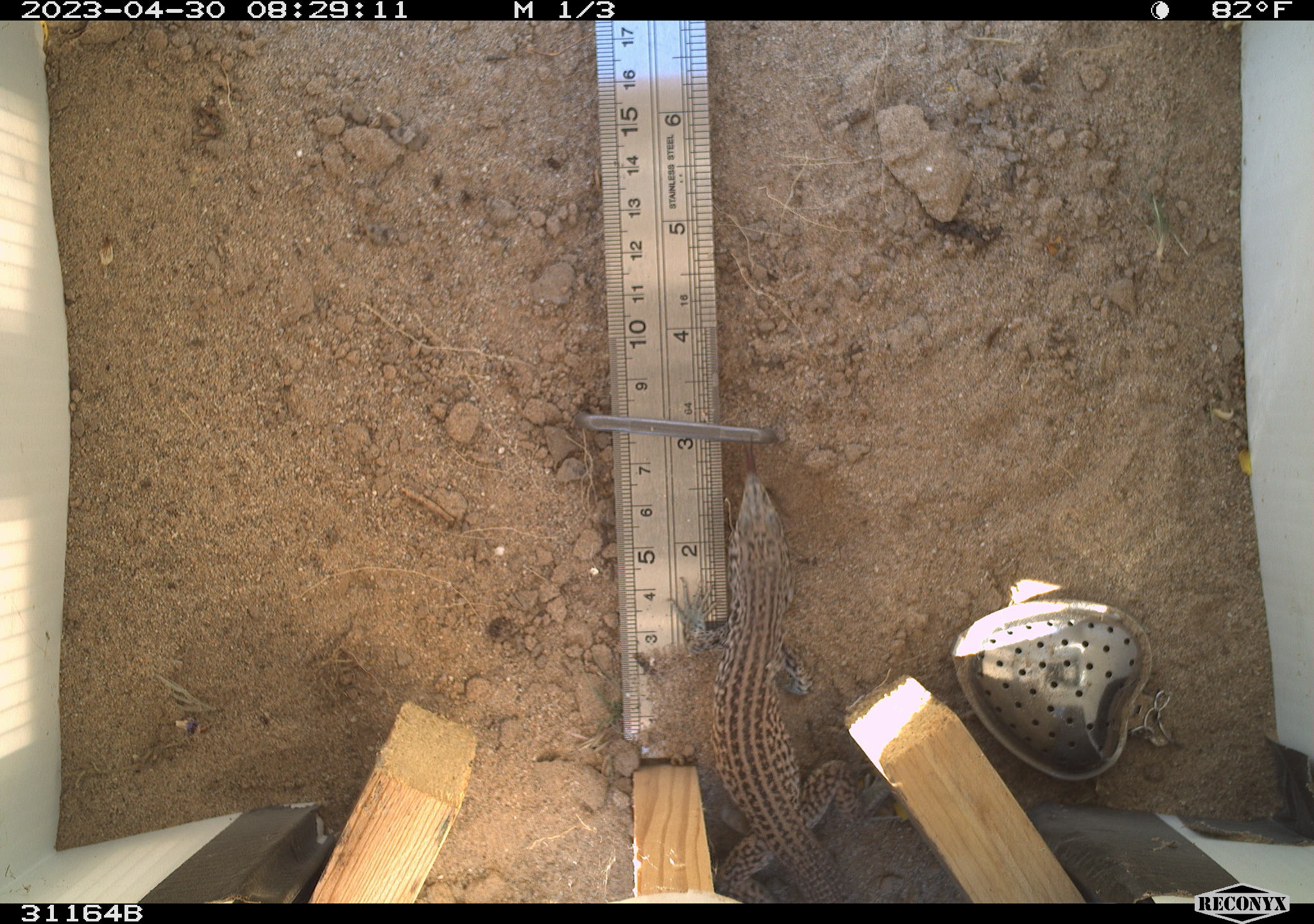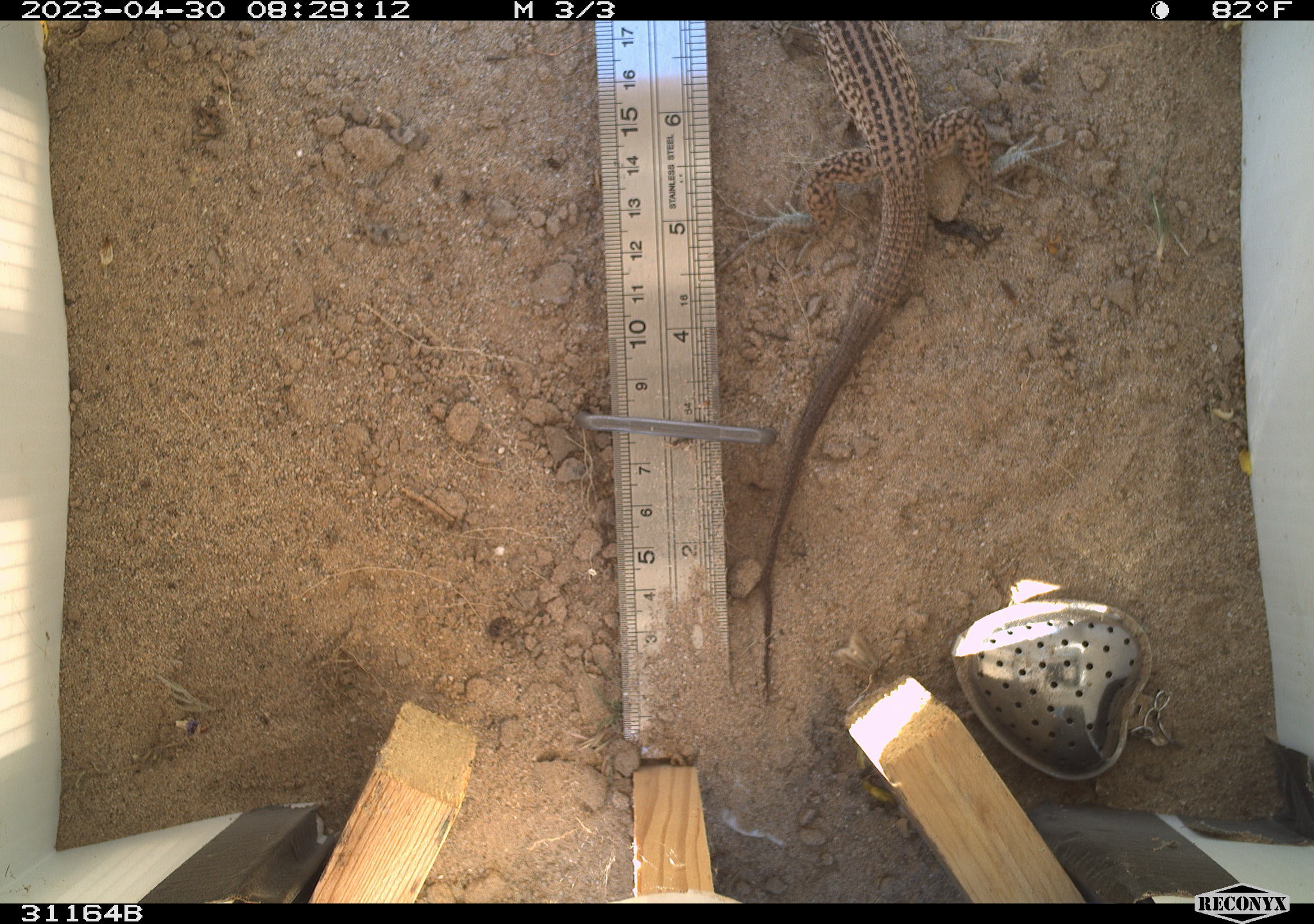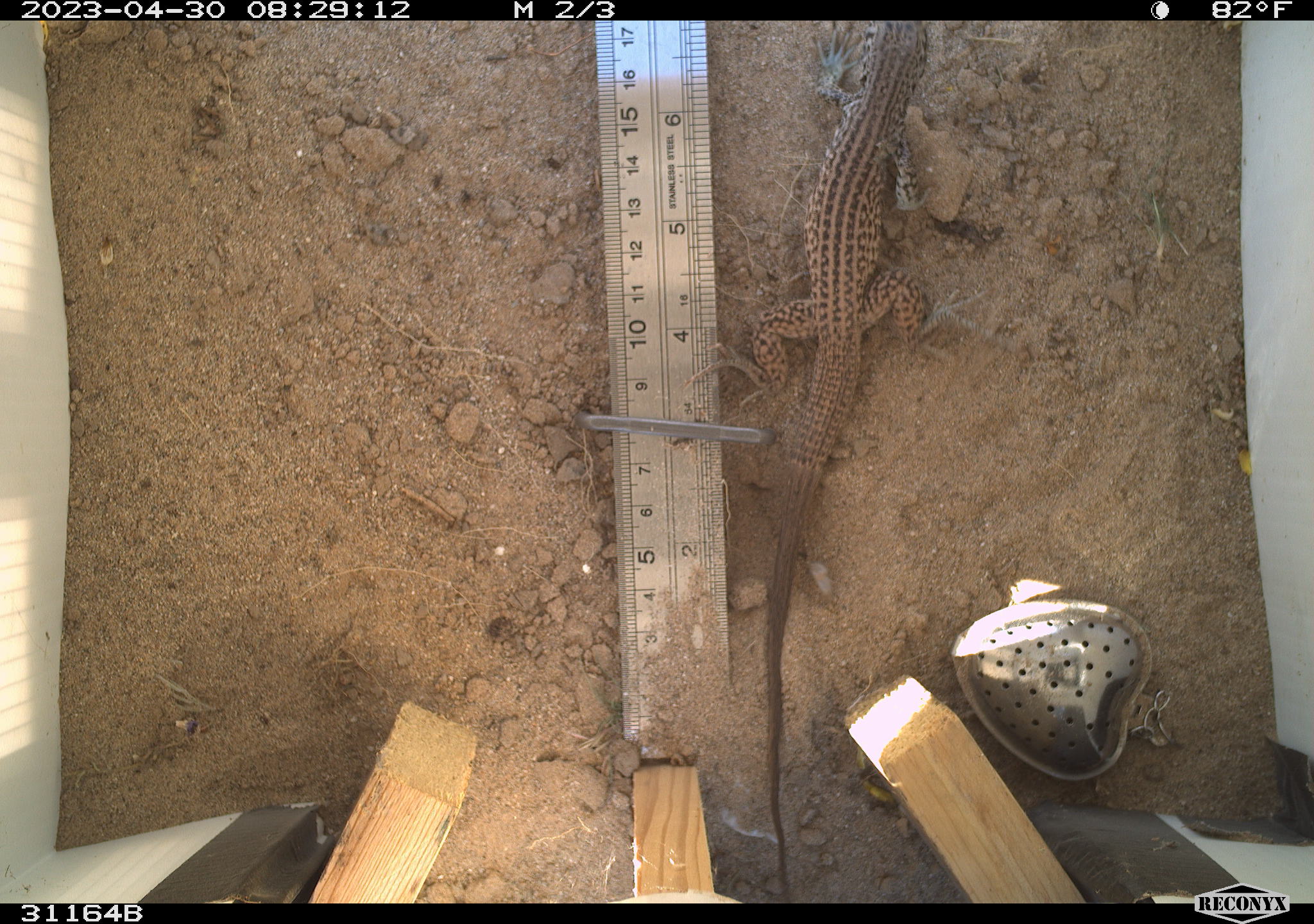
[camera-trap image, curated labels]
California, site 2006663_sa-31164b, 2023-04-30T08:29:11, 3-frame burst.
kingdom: Animalia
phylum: Chordata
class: Reptilia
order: Squamata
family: Teiidae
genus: Aspidoscelis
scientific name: Aspidoscelis tigris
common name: western whiptail